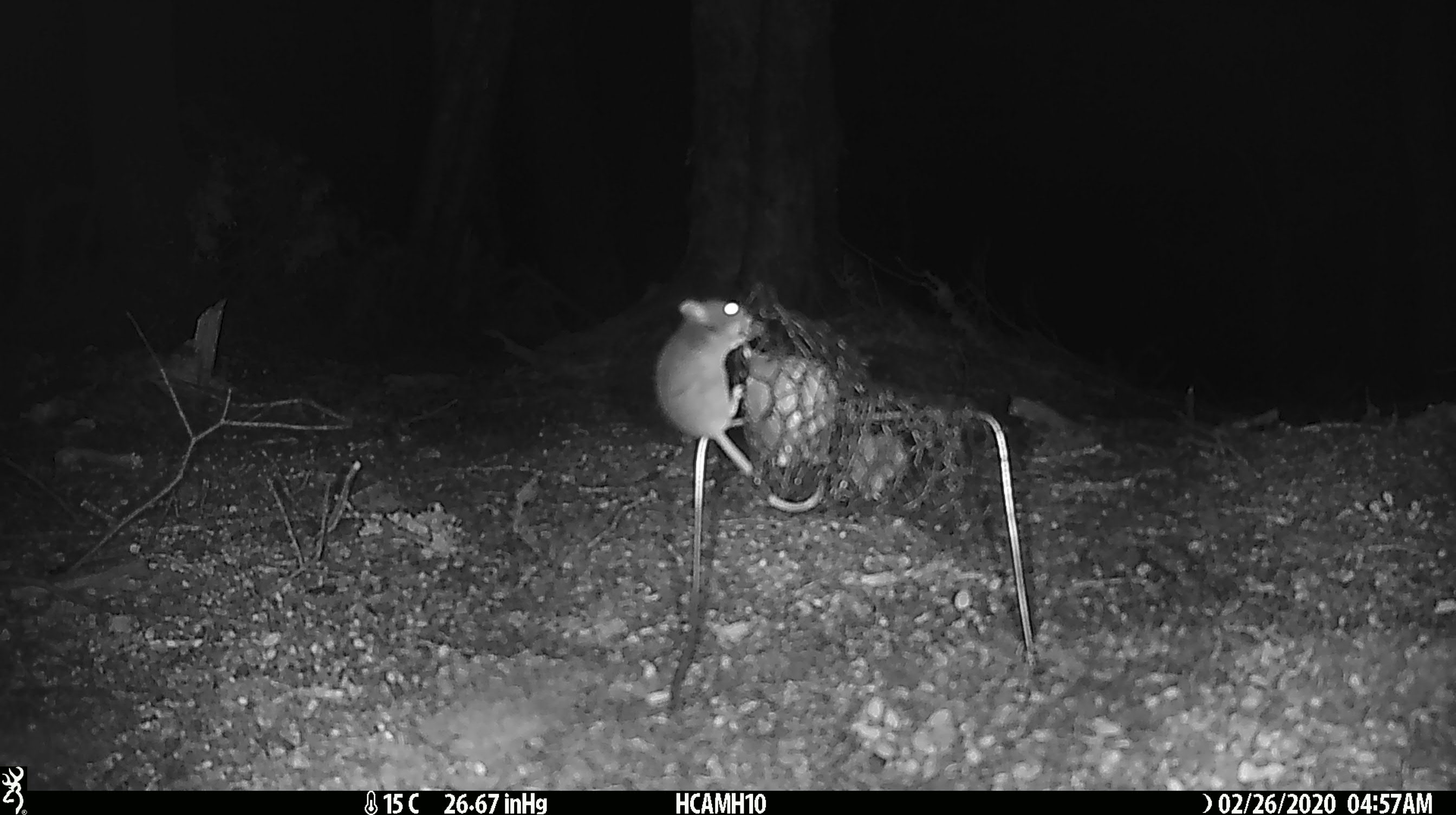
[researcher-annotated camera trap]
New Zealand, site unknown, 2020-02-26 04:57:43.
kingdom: Animalia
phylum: Chordata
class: Mammalia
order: Rodentia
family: Muridae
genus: Mus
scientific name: Mus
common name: mouse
Mouse (Mus).